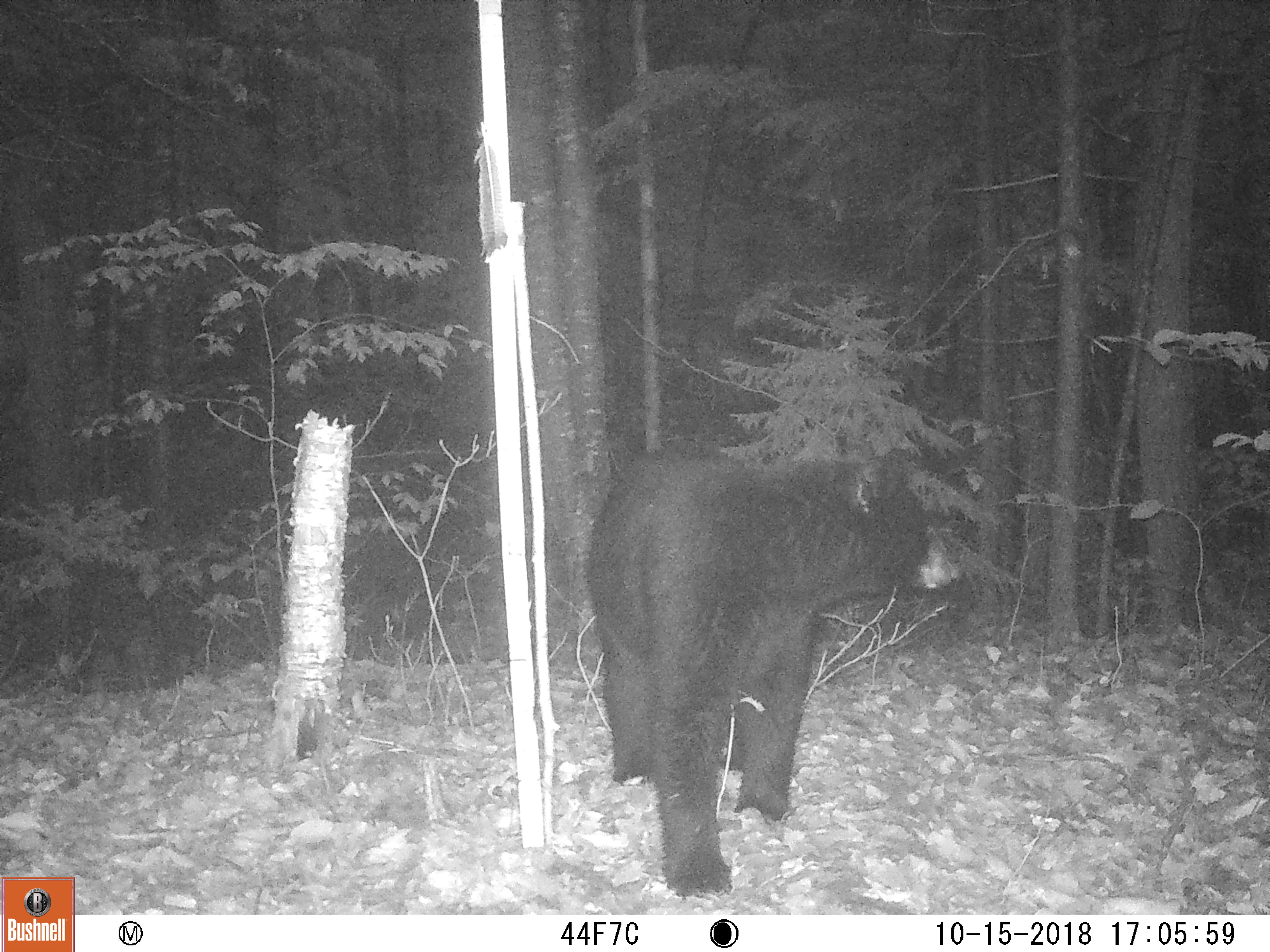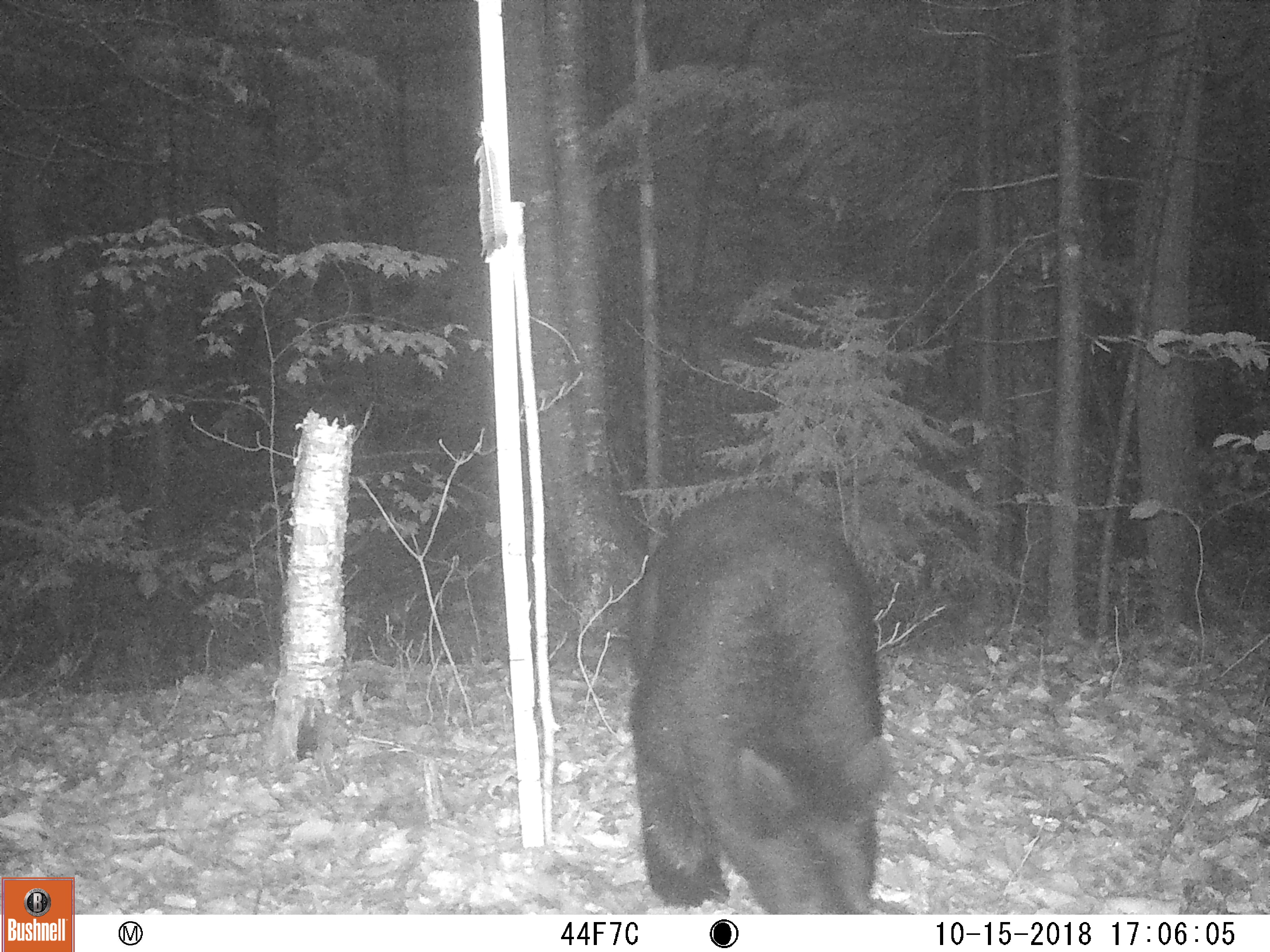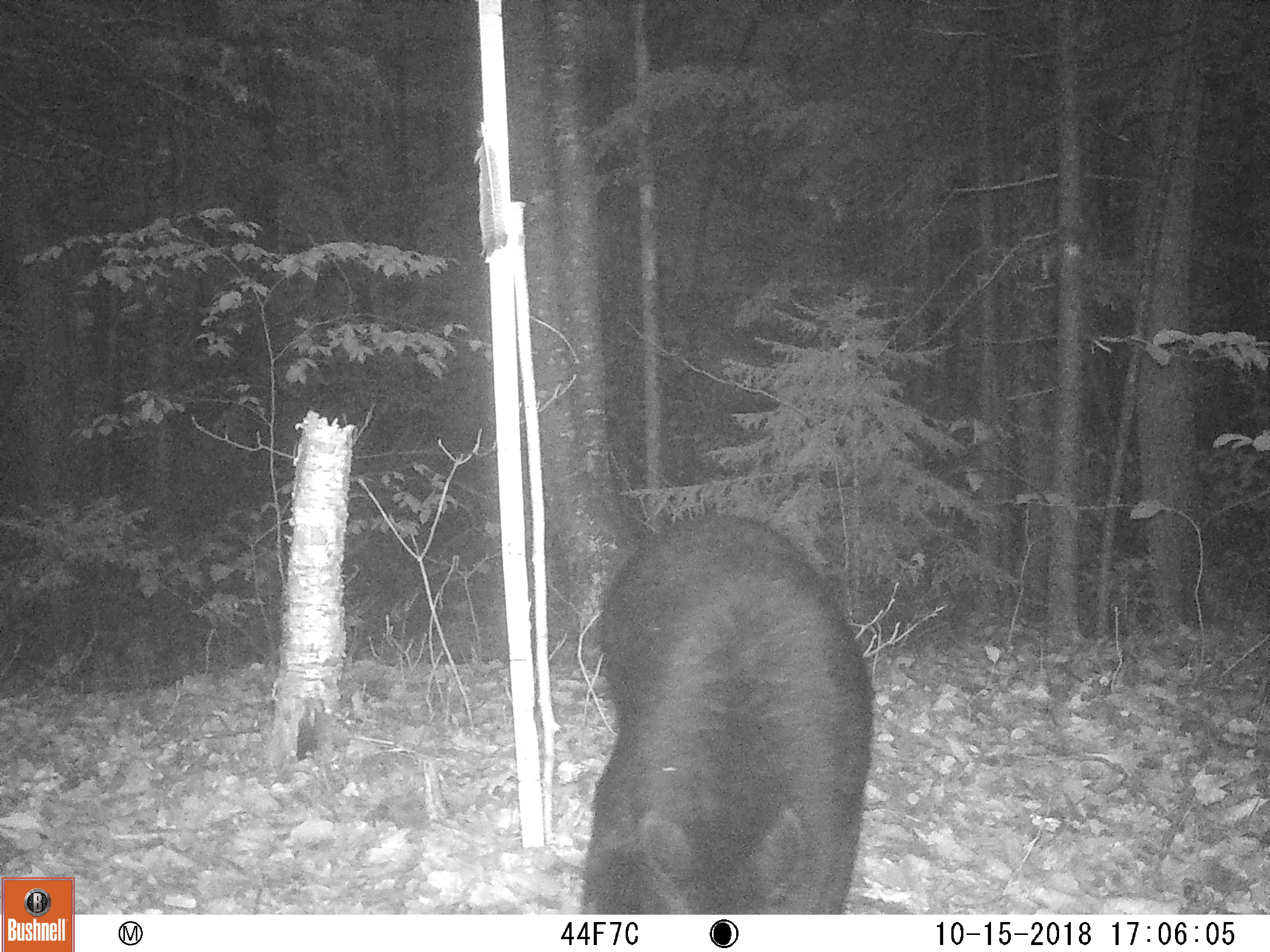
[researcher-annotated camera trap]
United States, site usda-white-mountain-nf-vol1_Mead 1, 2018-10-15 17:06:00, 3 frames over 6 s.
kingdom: Animalia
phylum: Chordata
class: Mammalia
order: Carnivora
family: Ursidae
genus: Ursus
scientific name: Ursus americanus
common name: black bear